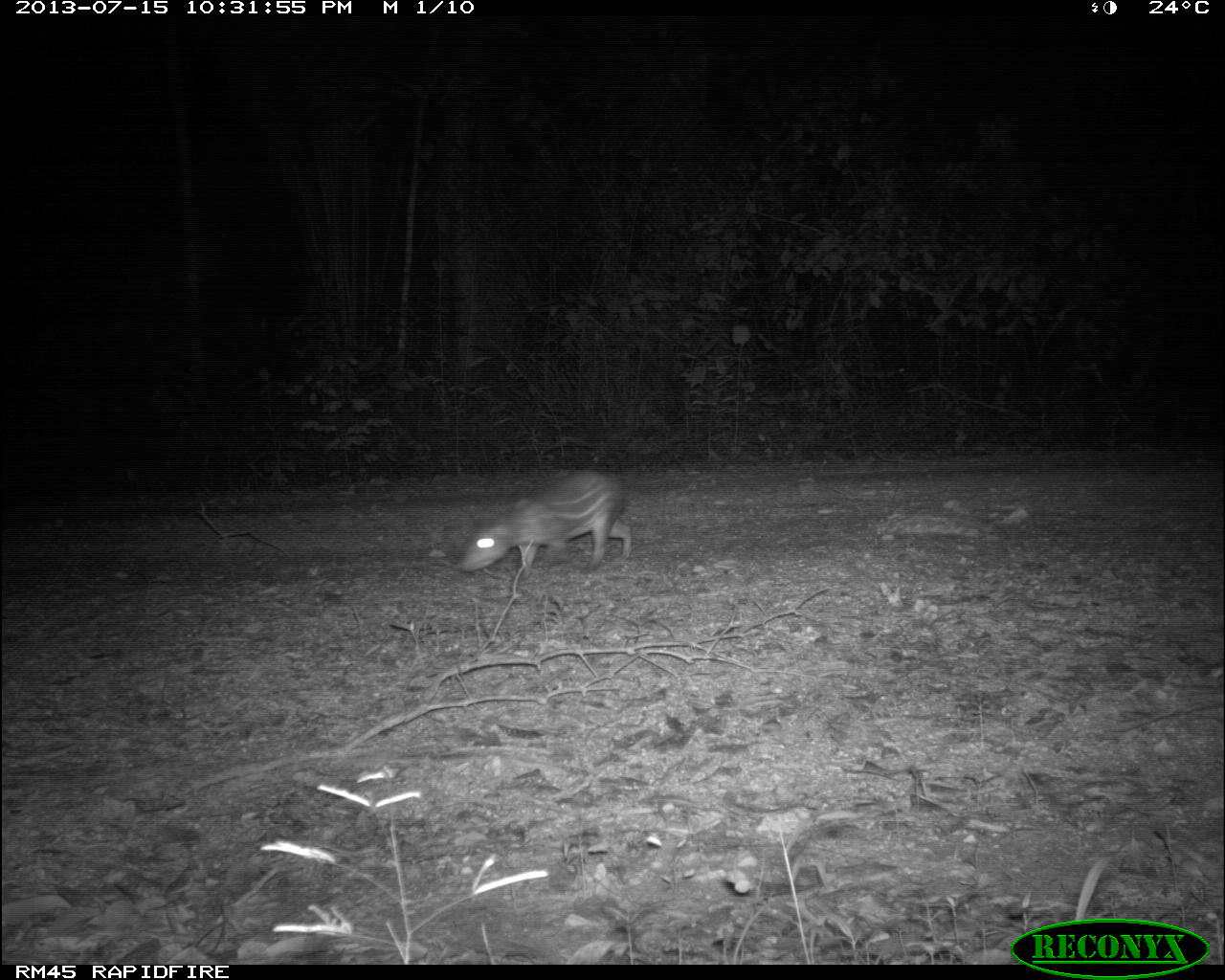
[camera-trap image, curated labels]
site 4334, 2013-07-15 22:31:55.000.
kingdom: Animalia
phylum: Chordata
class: Mammalia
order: Rodentia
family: Cuniculidae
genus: Cuniculus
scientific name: Cuniculus paca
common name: lowland paca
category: agouti paca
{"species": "agouti paca (lowland paca) (Cuniculus paca)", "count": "1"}